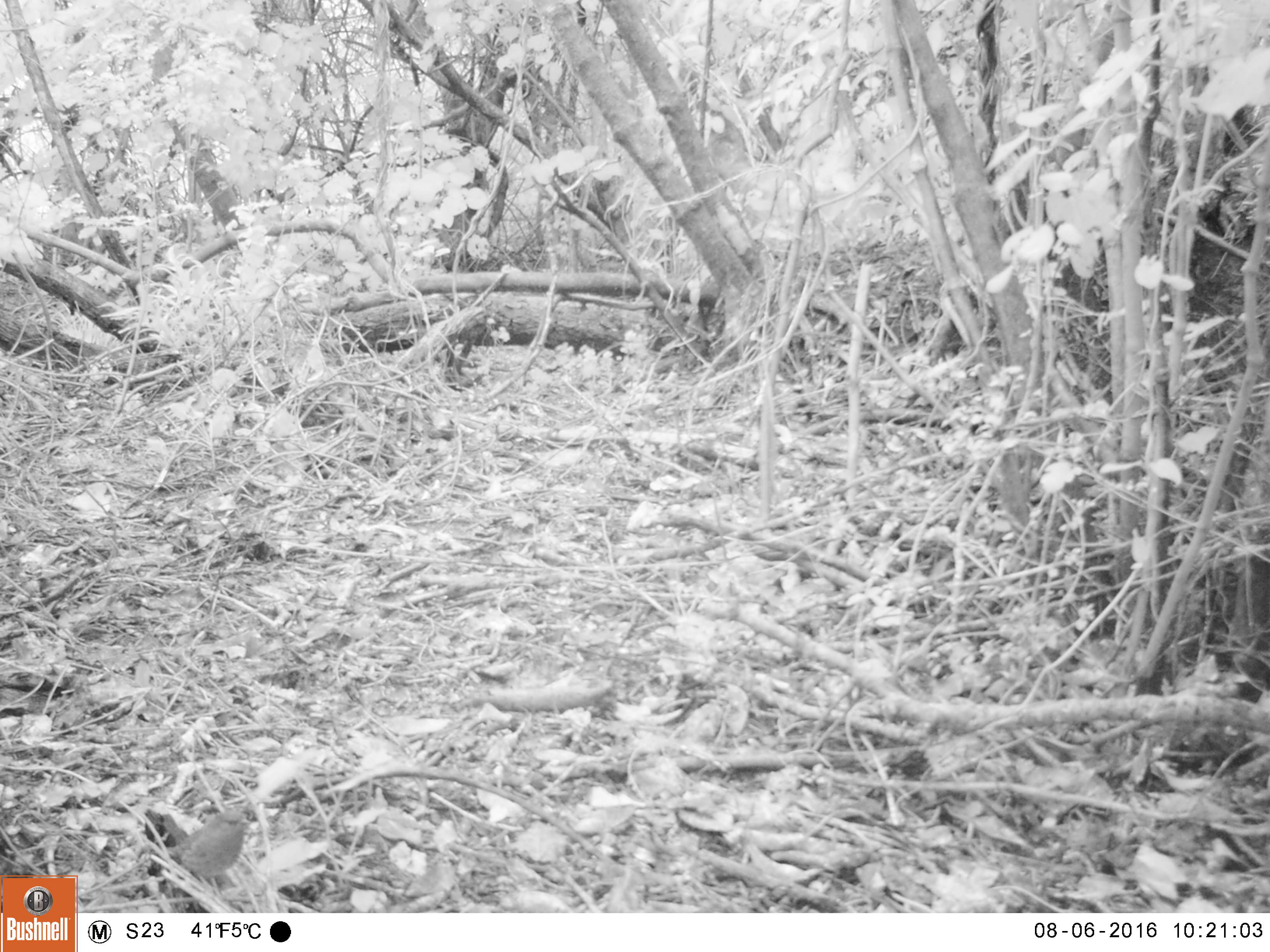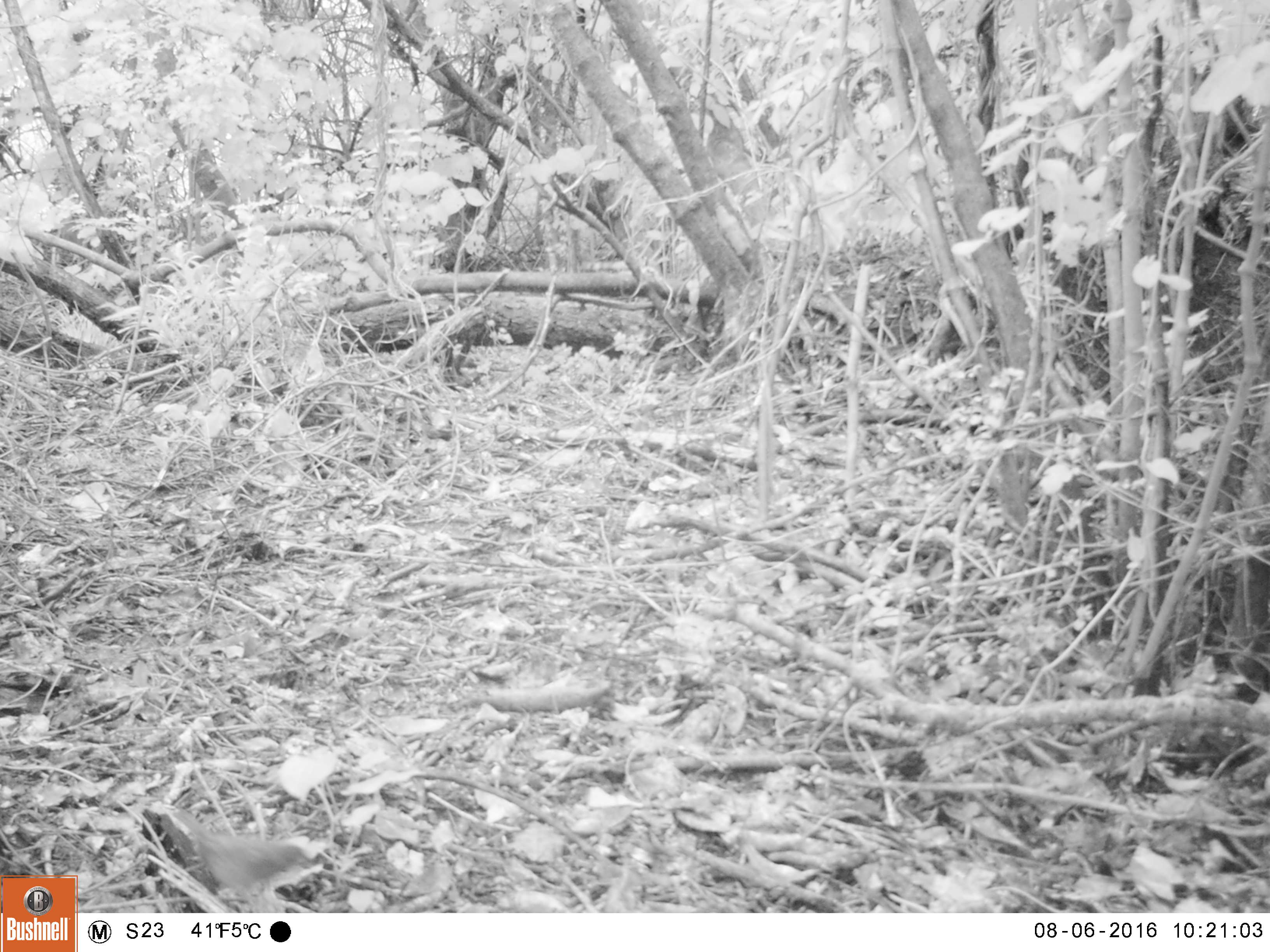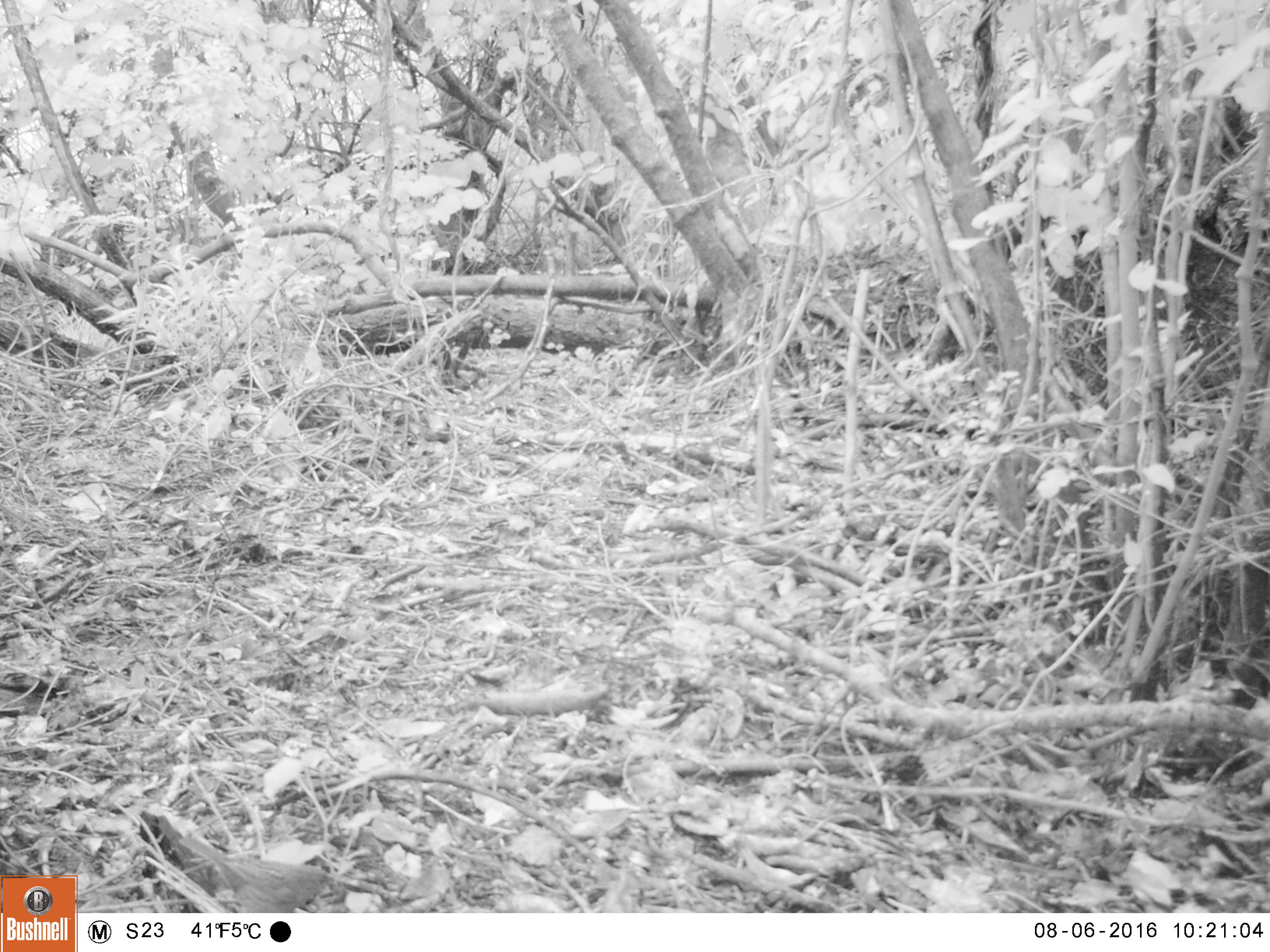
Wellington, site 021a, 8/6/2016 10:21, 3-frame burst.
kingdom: Animalia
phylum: Chordata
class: Aves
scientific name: Aves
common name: bird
Bird (Aves).